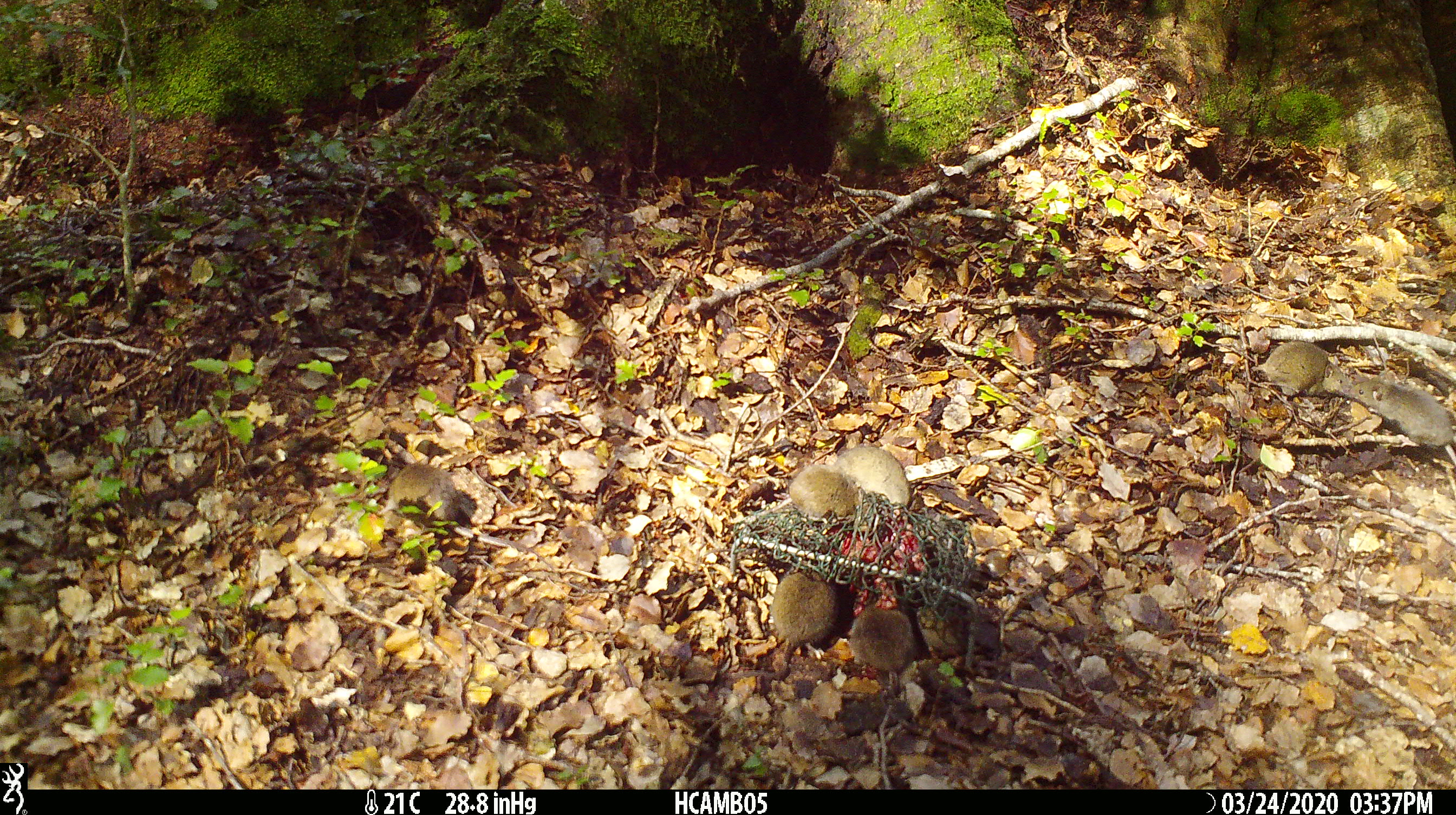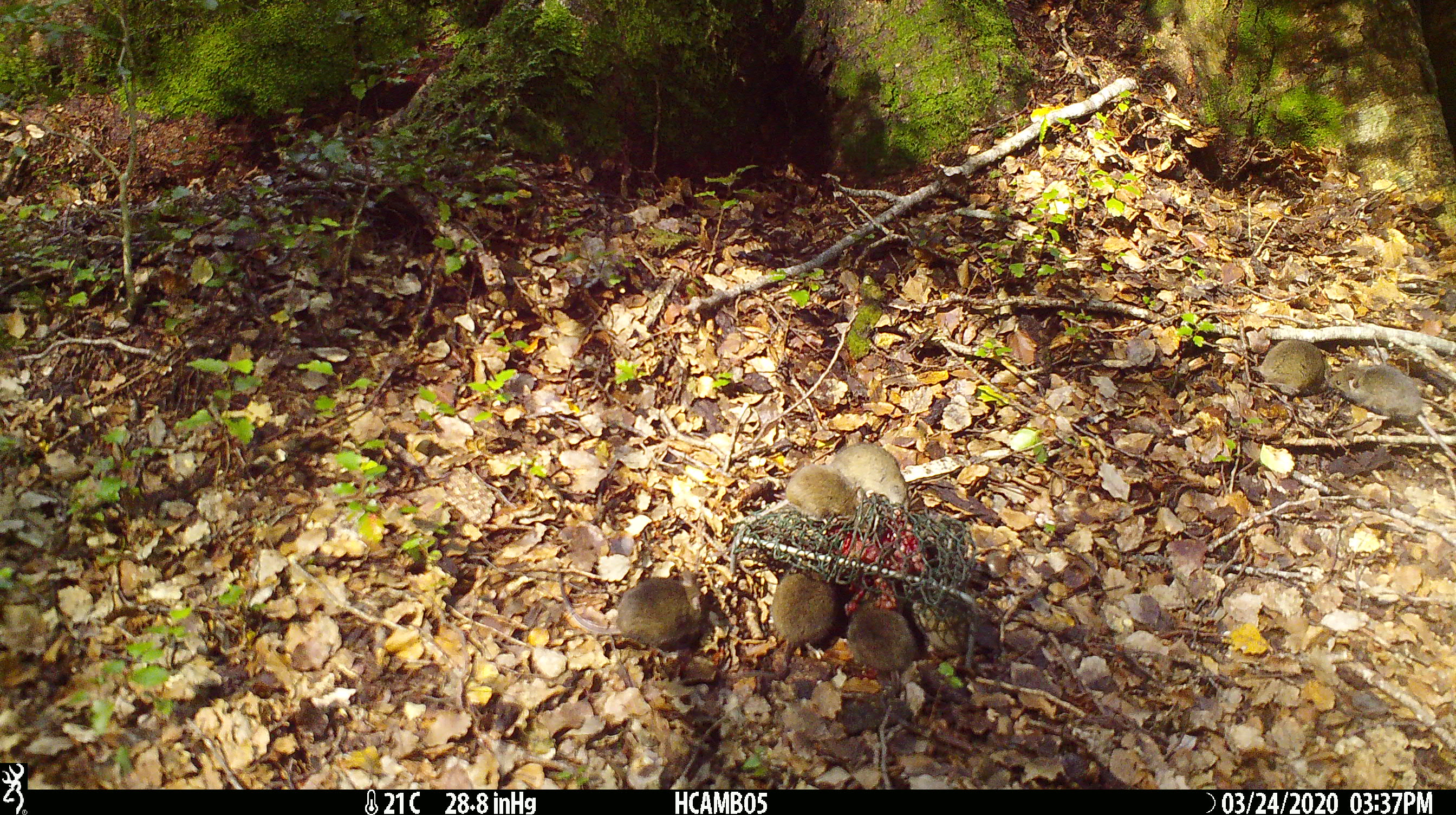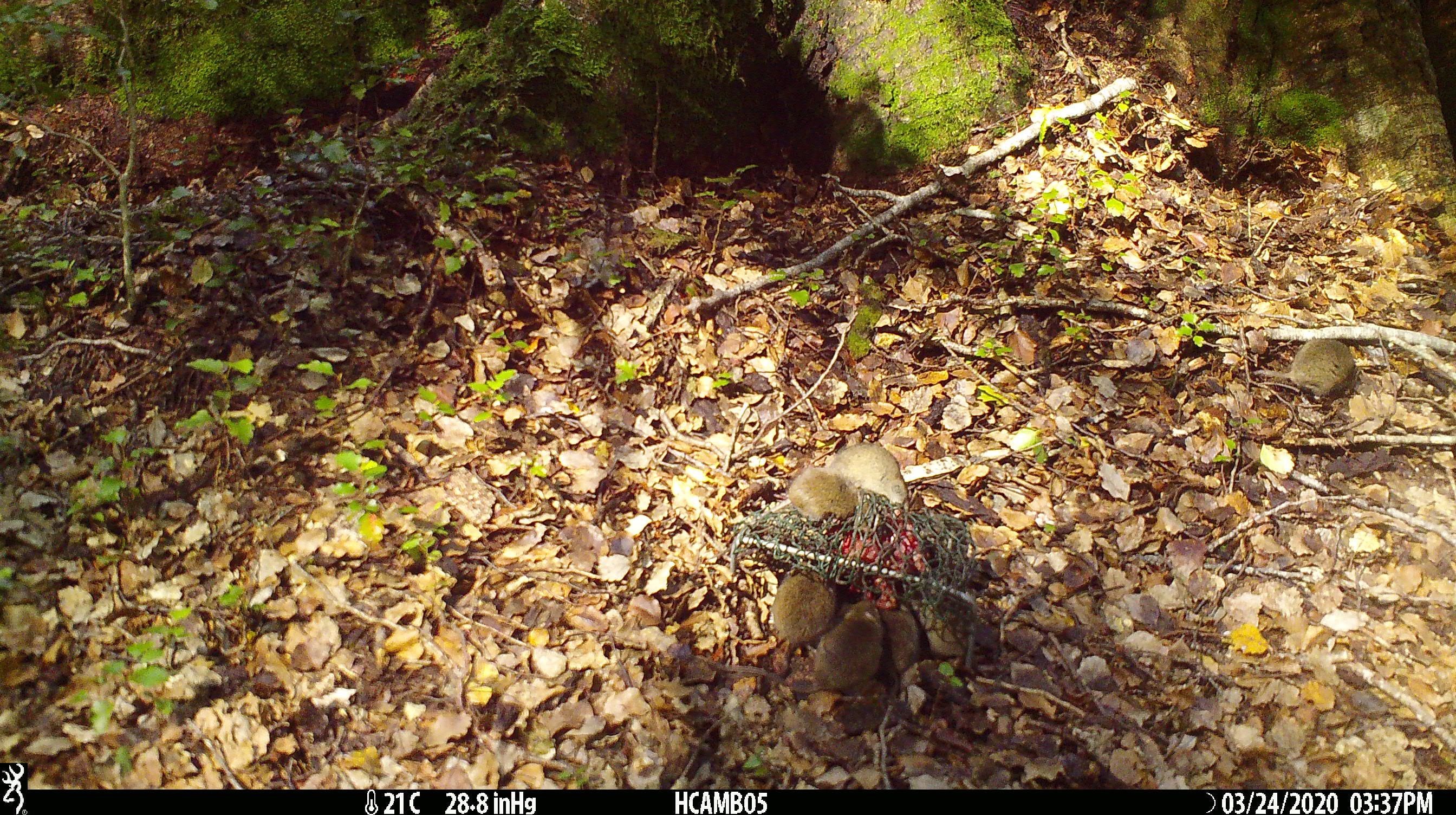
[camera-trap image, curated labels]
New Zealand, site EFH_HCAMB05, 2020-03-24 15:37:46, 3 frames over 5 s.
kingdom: Animalia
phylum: Chordata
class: Mammalia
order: Rodentia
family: Muridae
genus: Mus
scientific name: Mus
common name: mouse